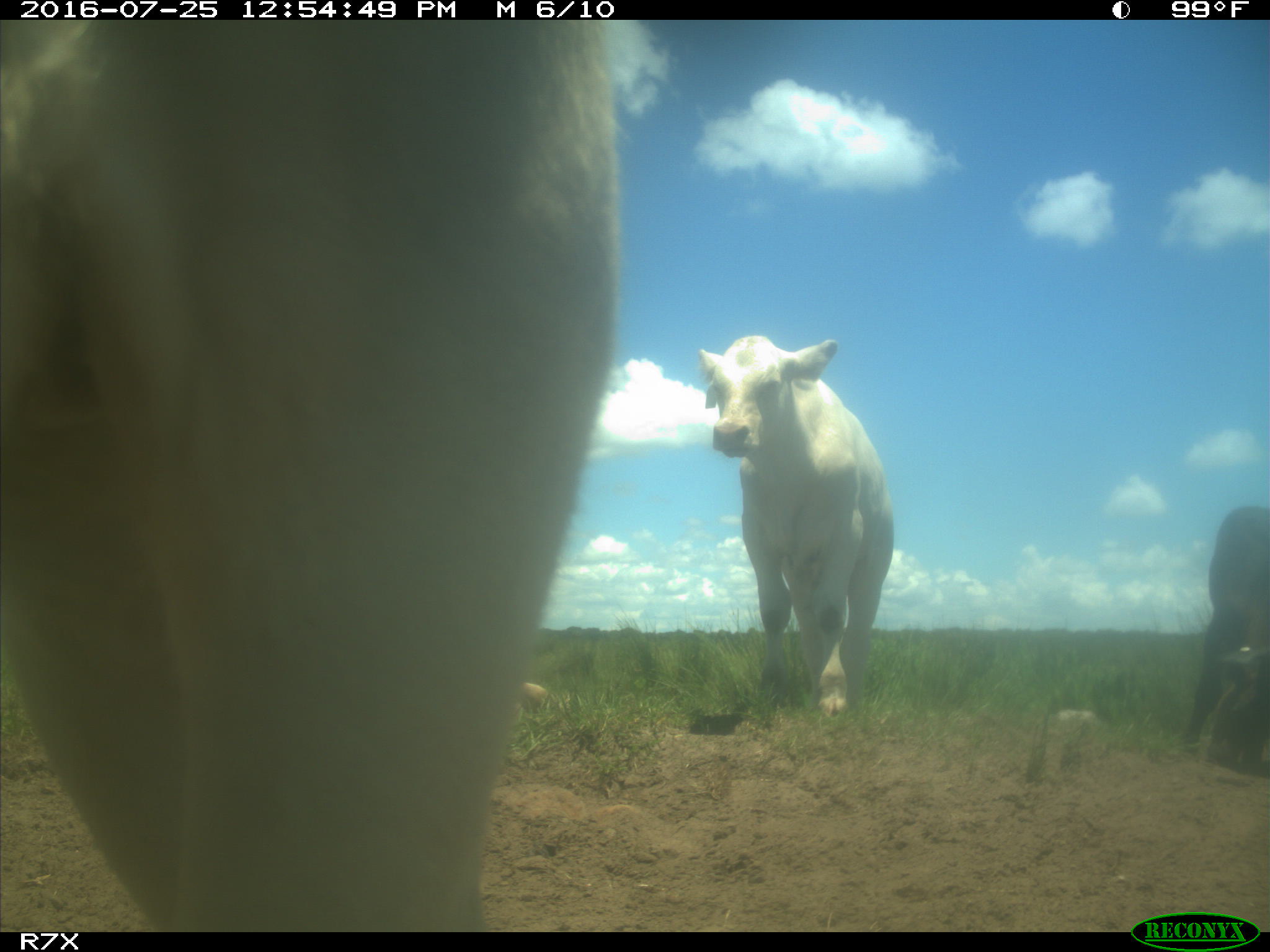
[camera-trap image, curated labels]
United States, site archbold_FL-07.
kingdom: Animalia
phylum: Chordata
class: Mammalia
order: Artiodactyla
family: Bovidae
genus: Bos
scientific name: Bos taurus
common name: domestic cow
Bos taurus (domestic cow).